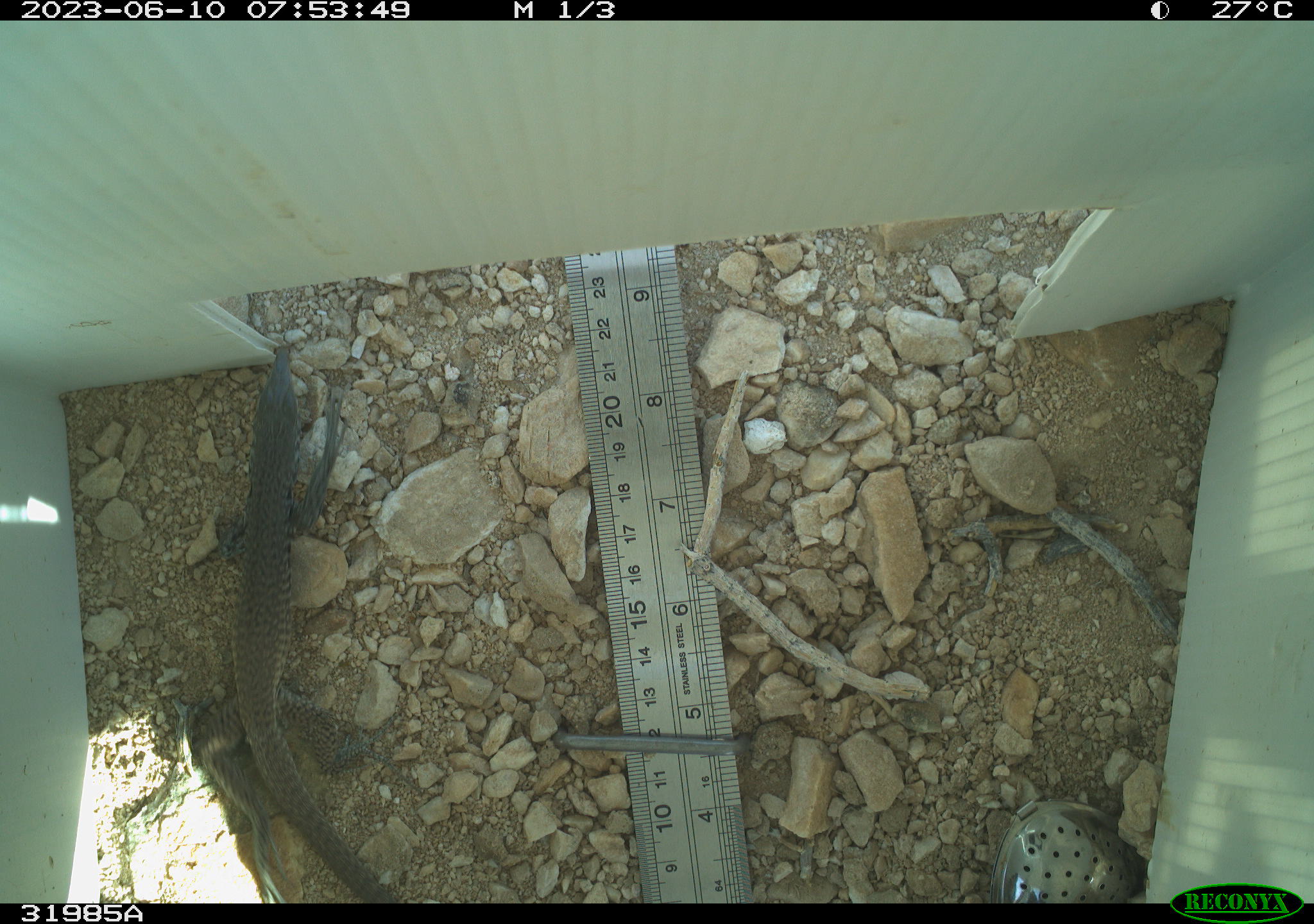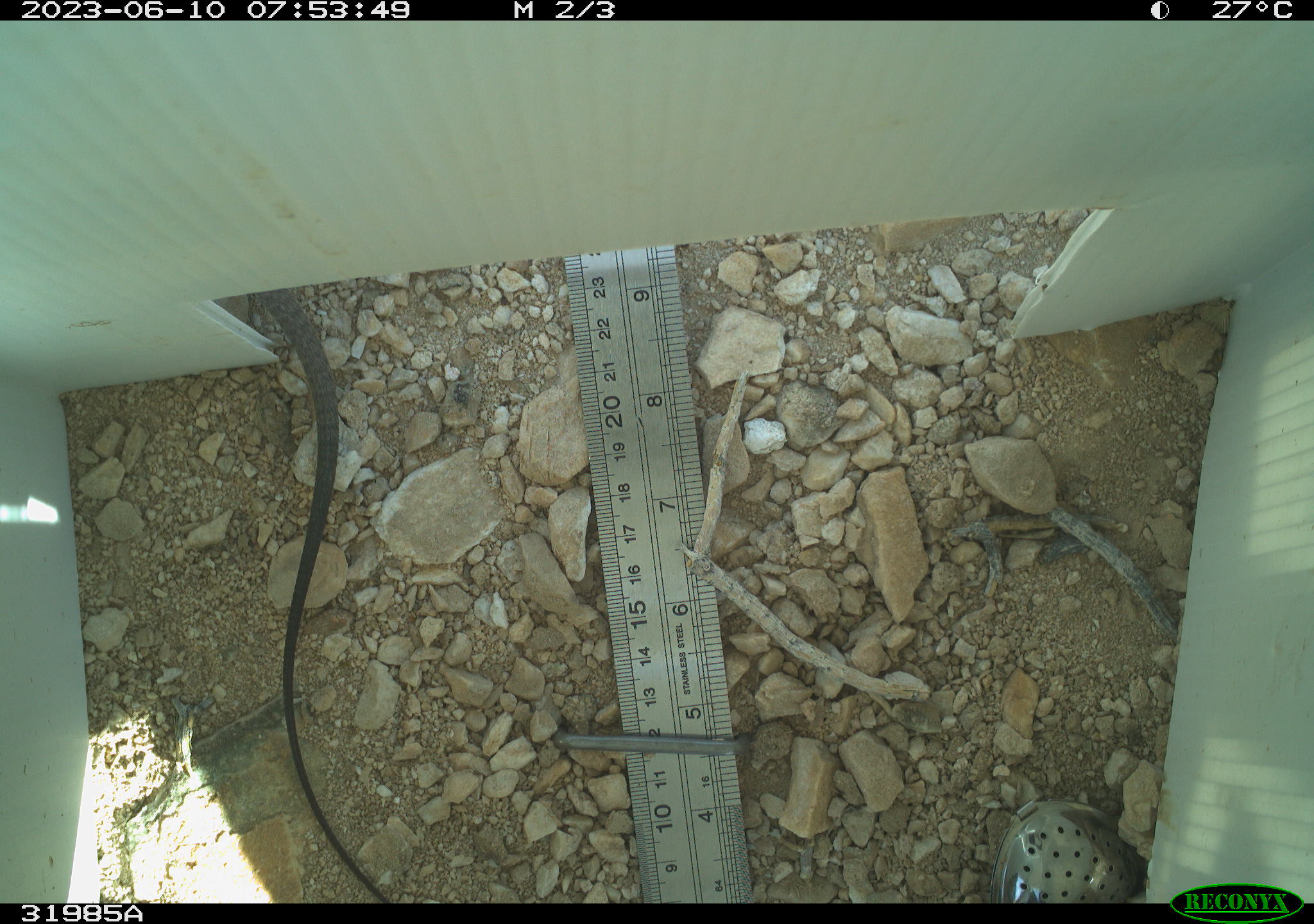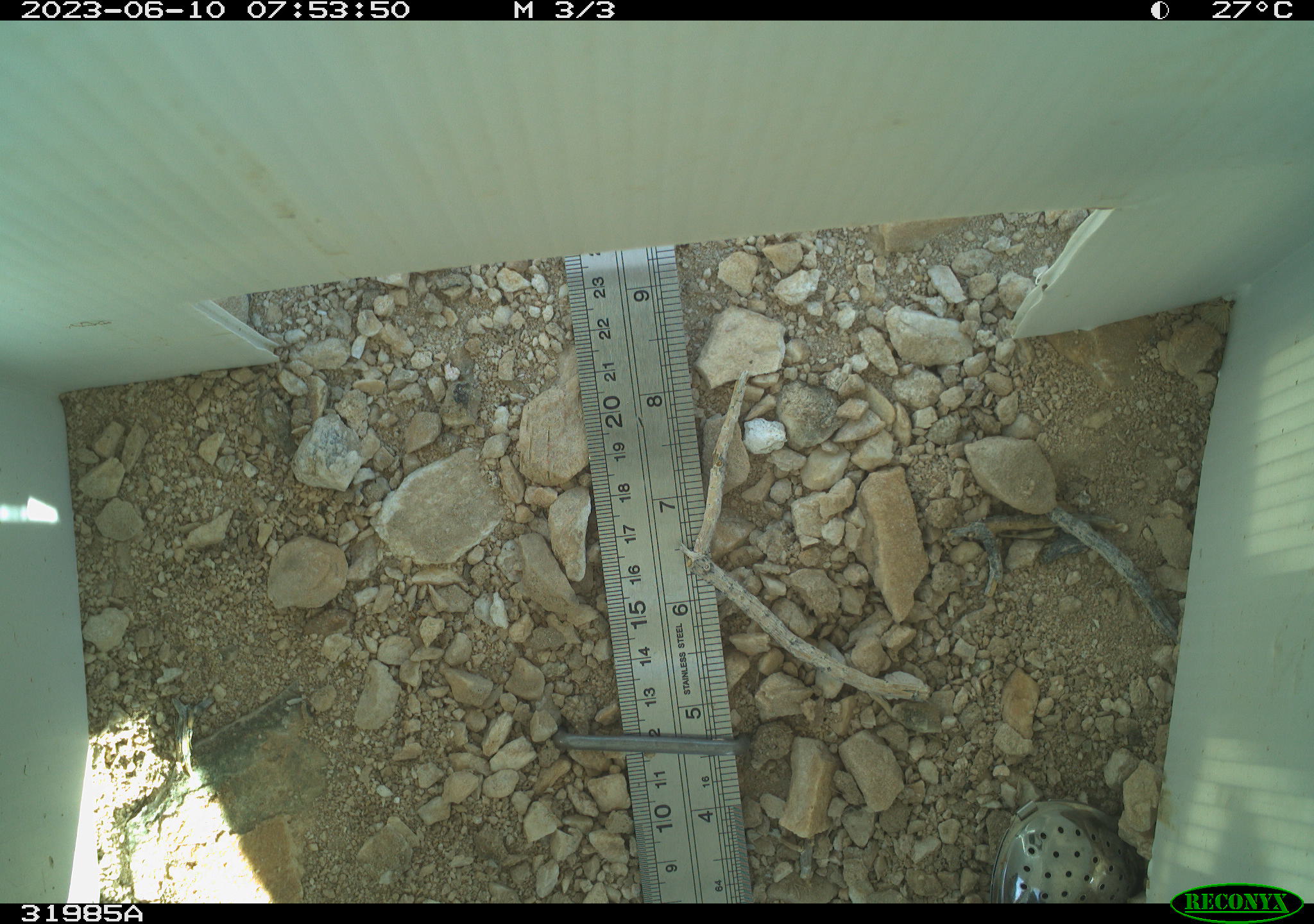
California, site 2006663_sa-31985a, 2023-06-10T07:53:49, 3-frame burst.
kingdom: Animalia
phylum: Chordata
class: Reptilia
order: Squamata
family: Teiidae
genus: Aspidoscelis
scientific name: Aspidoscelis tigris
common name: western whiptail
Western whiptail (Aspidoscelis tigris).